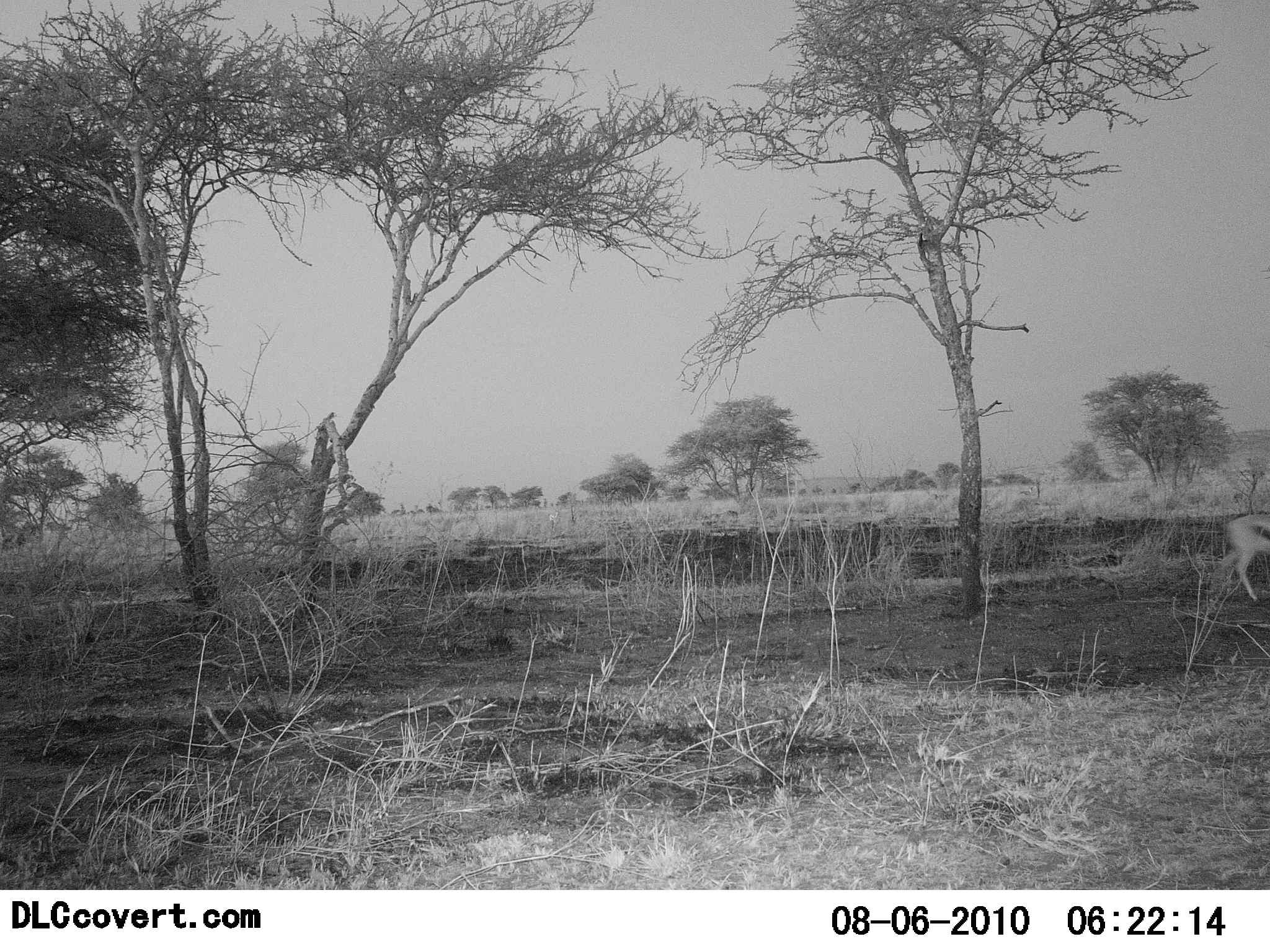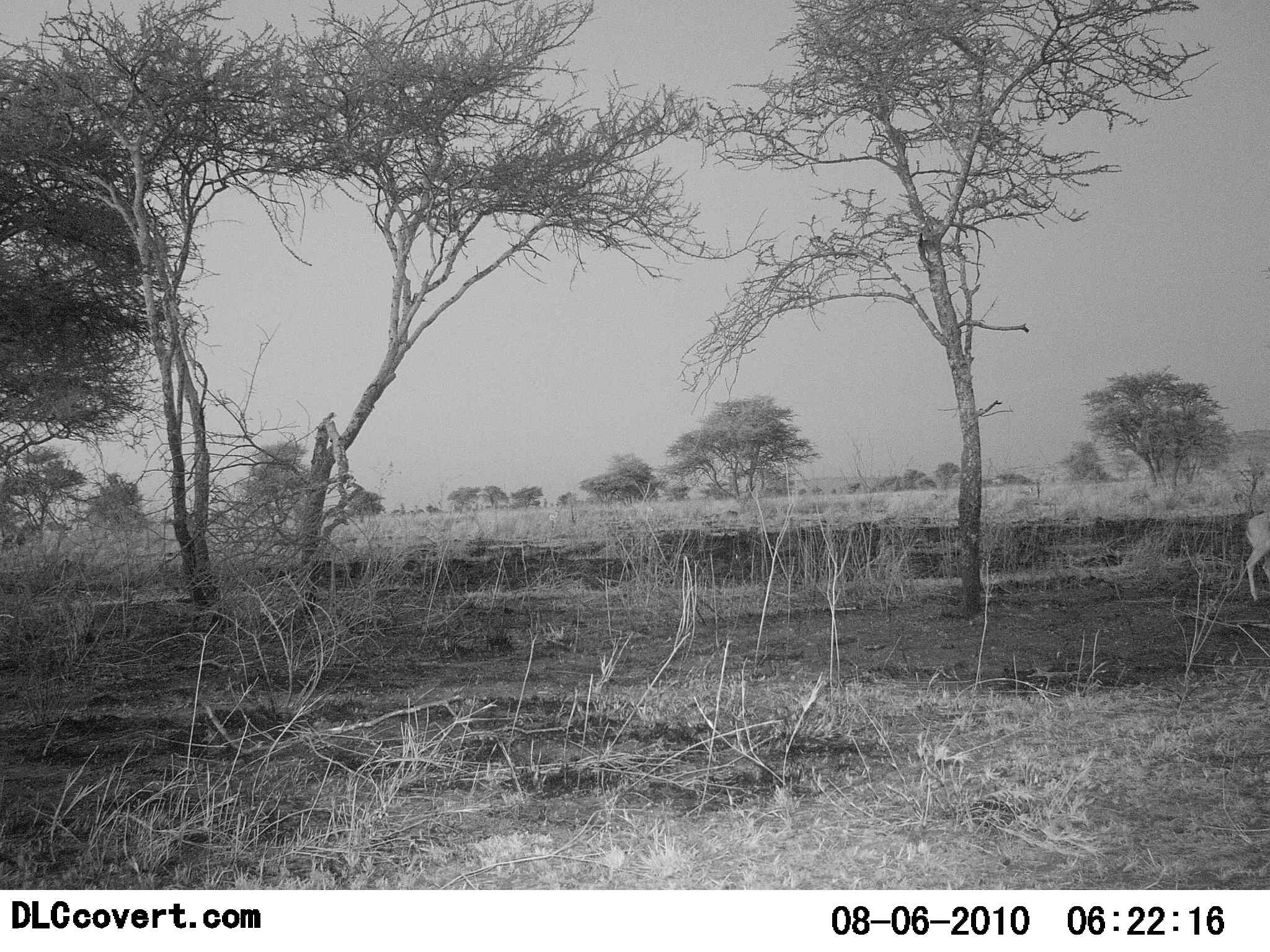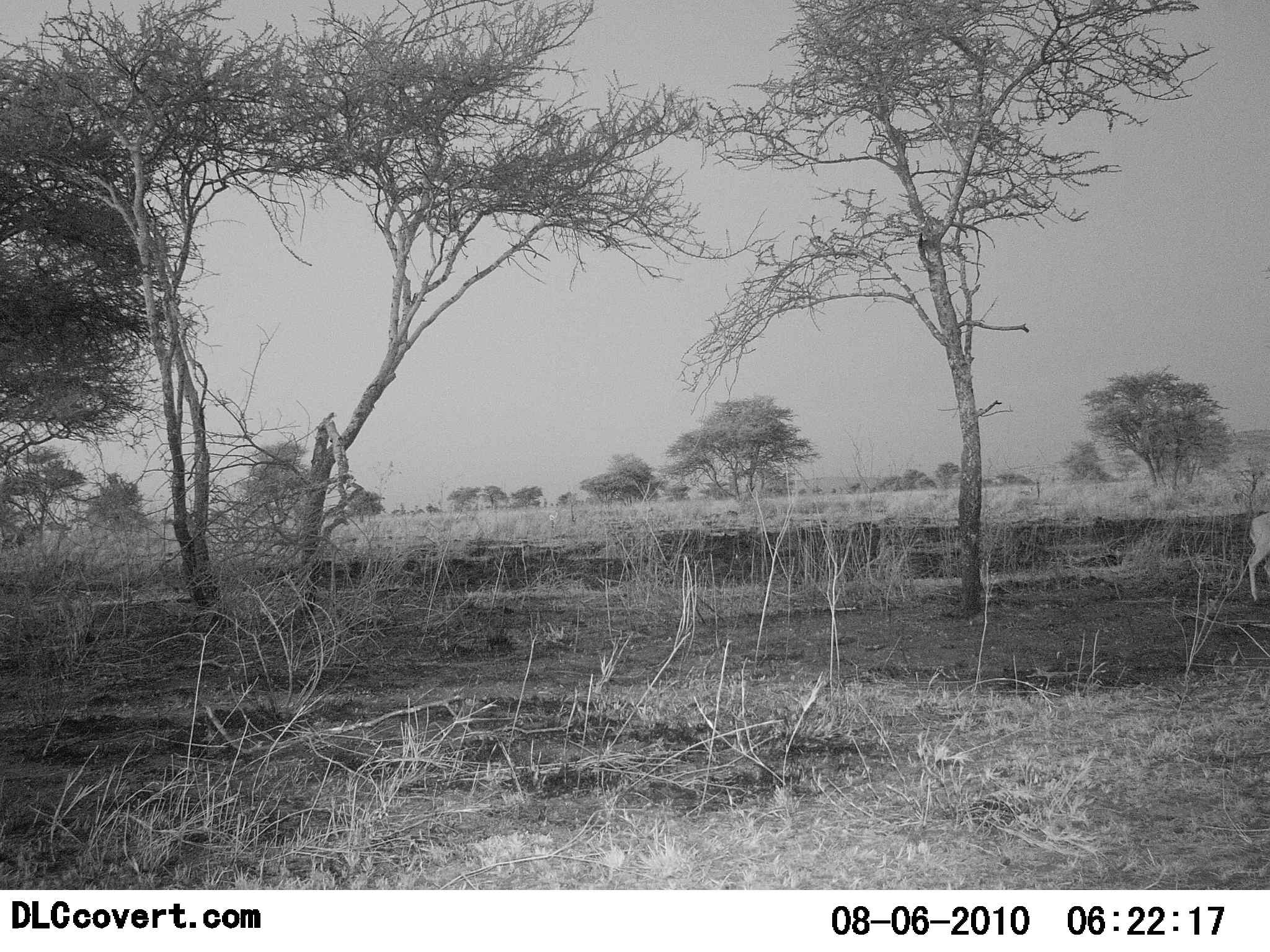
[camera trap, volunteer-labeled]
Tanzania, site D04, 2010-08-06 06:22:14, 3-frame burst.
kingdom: Animalia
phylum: Chordata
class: Mammalia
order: Artiodactyla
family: Bovidae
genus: Eudorcas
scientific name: Eudorcas thomsonii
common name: thomson's gazelle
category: gazellethomsons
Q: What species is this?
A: Gazellethomsons (thomson's gazelle) (Eudorcas thomsonii).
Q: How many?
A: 1.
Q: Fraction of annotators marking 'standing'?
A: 0%.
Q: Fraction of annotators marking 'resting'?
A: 0%.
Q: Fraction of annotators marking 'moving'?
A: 100%.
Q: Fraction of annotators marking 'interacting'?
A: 0%.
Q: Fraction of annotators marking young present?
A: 0%.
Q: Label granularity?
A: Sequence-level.